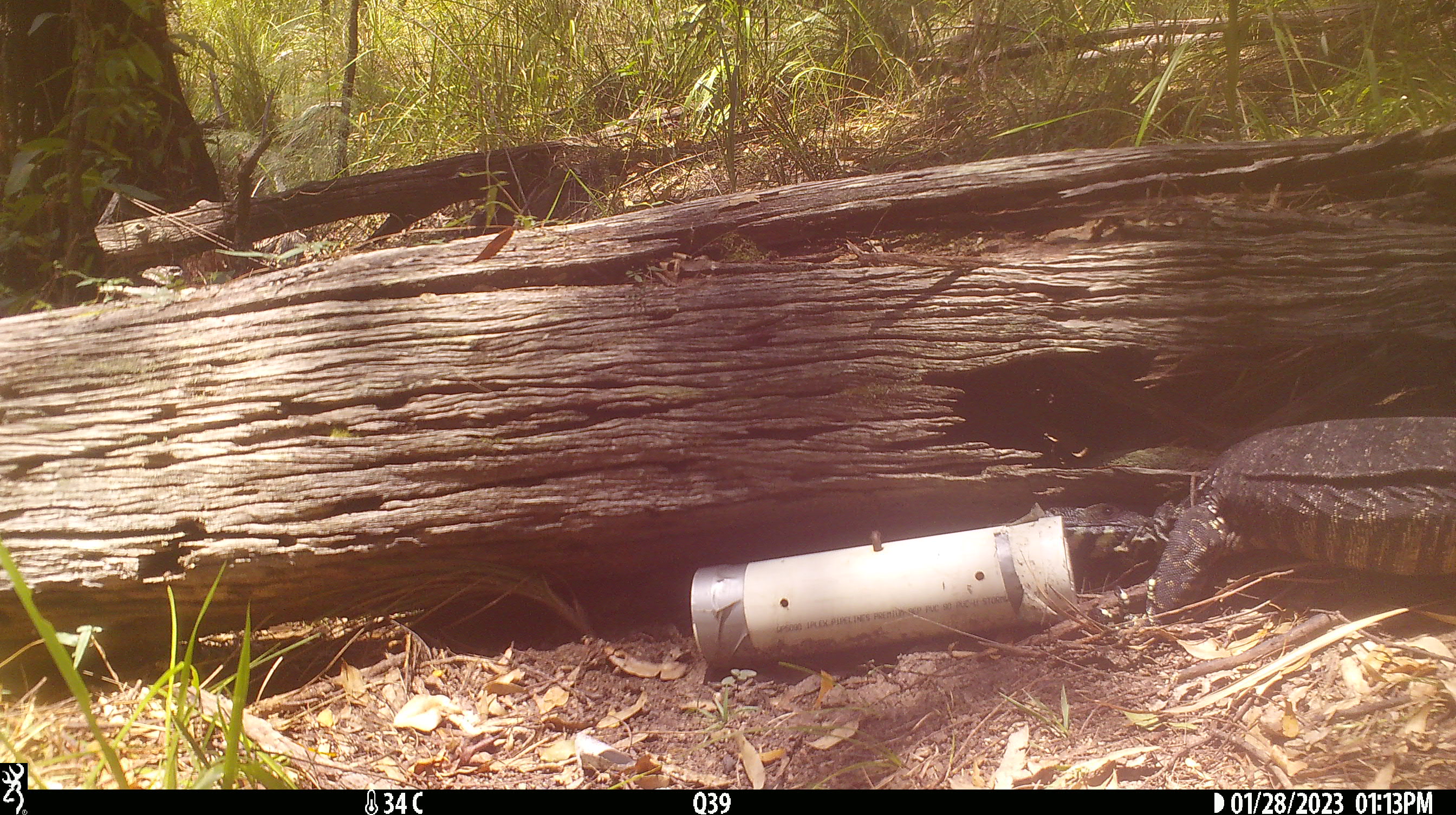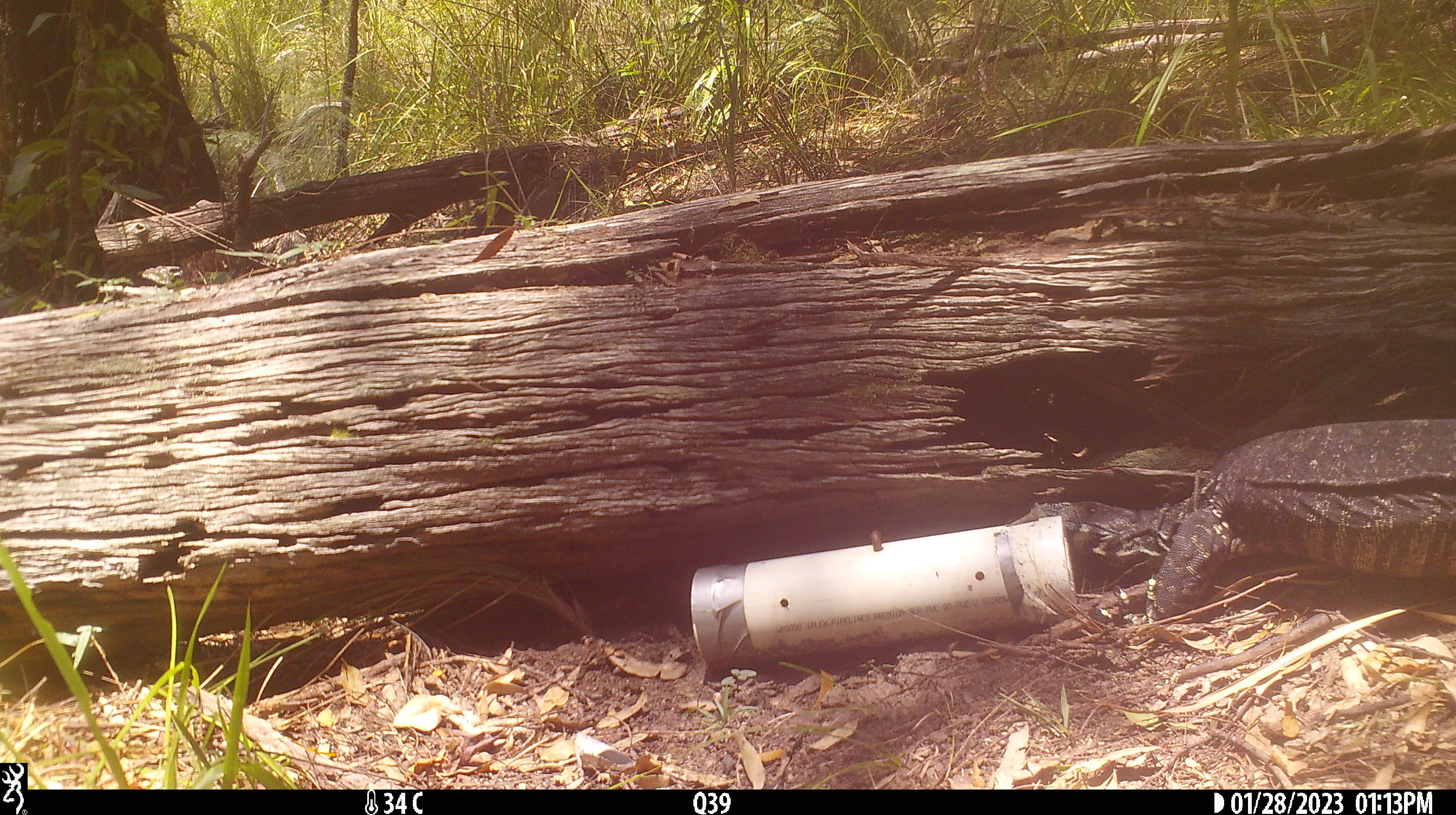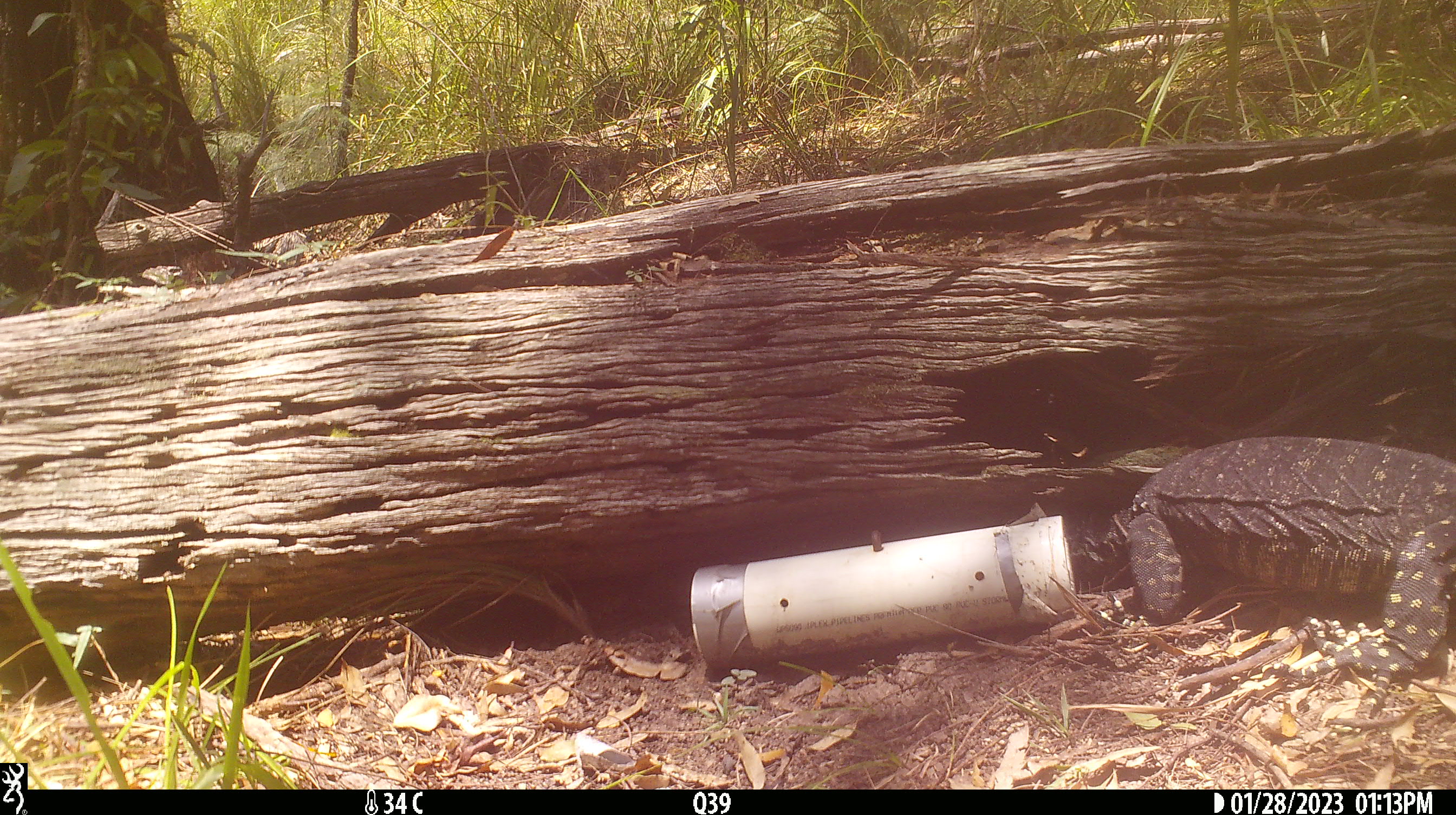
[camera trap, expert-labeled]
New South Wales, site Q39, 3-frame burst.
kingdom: Animalia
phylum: Chordata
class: Reptilia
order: Squamata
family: Varanidae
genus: Varanus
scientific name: Varanus varius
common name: lace monitor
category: goanna